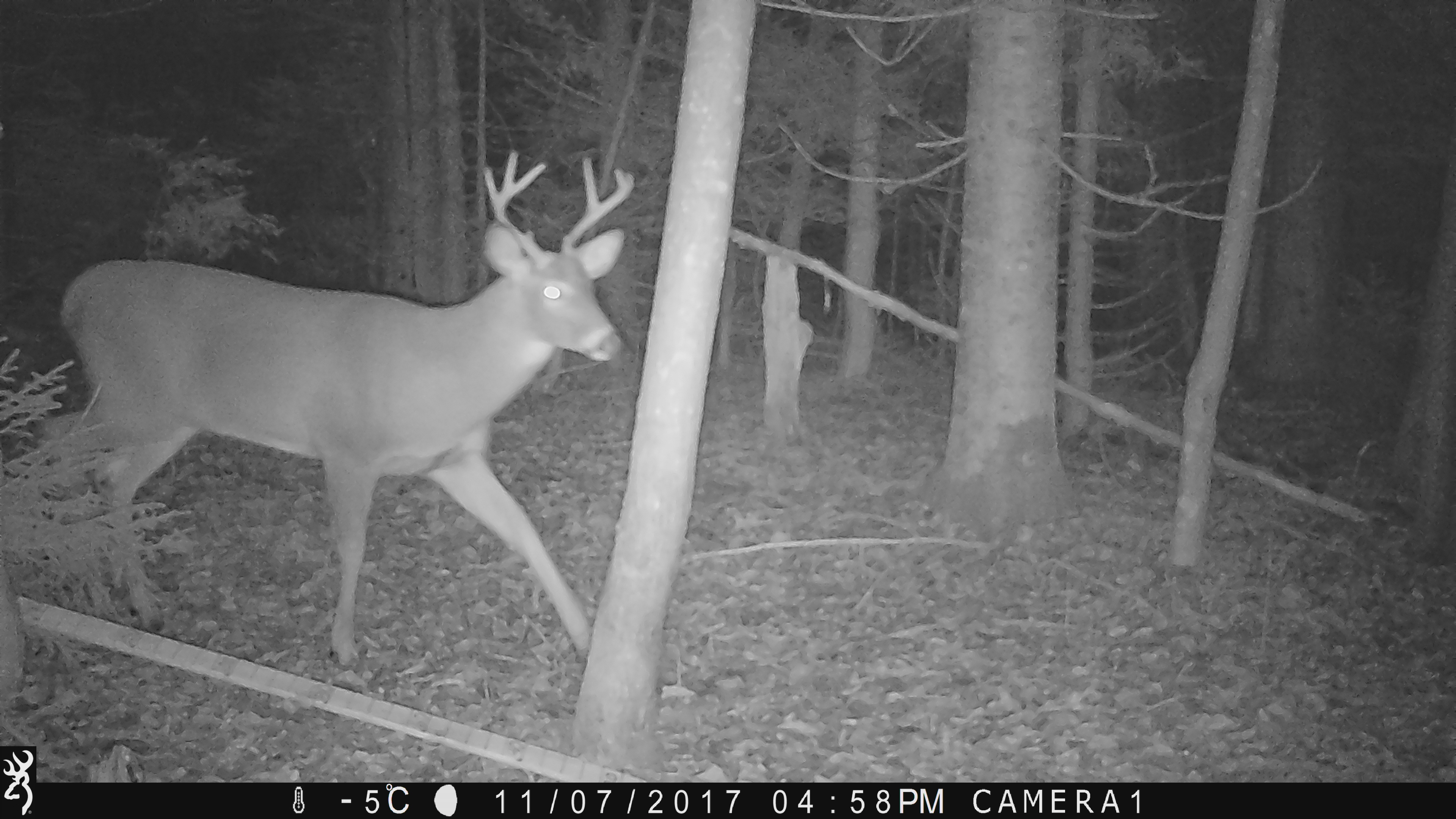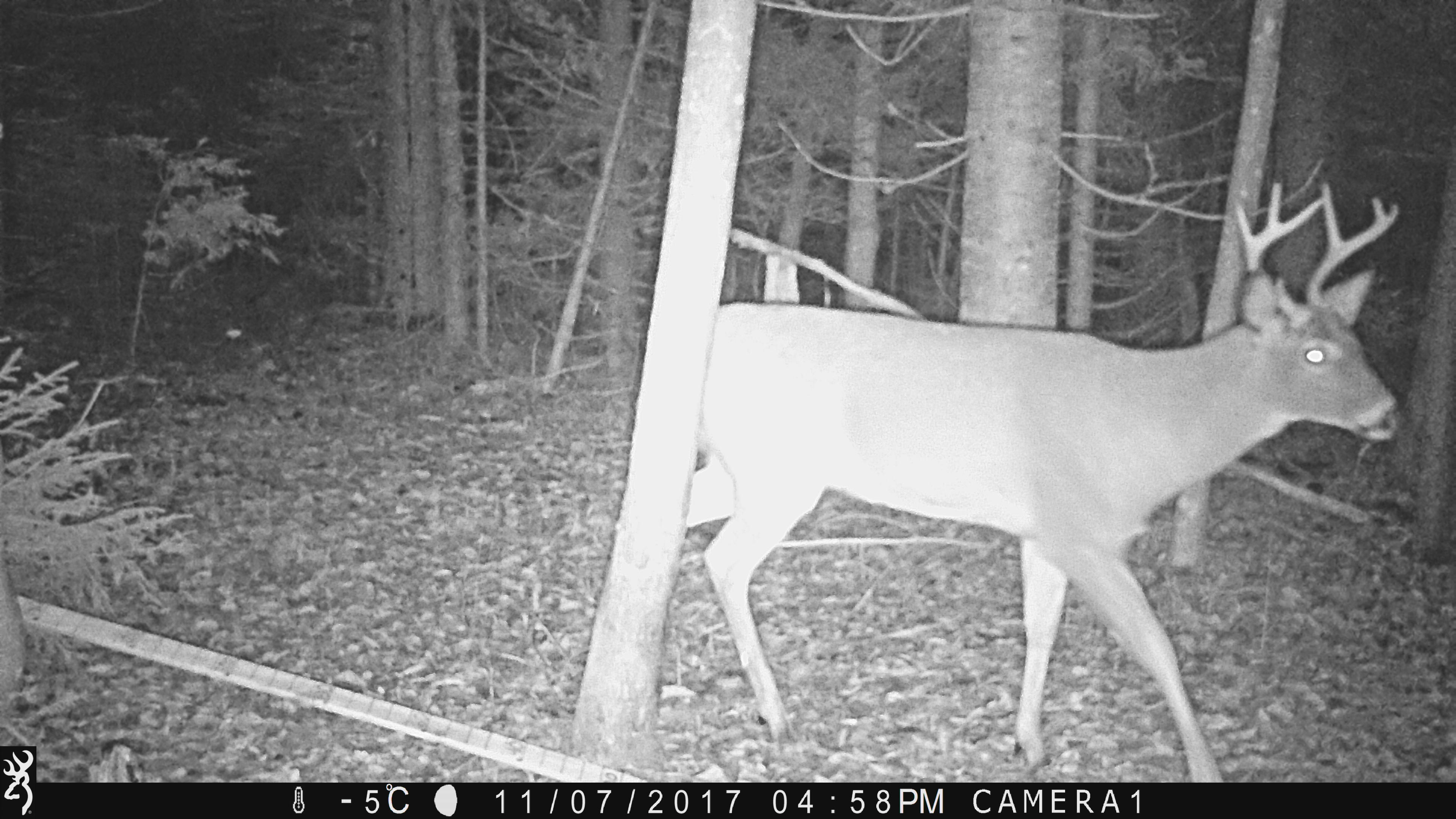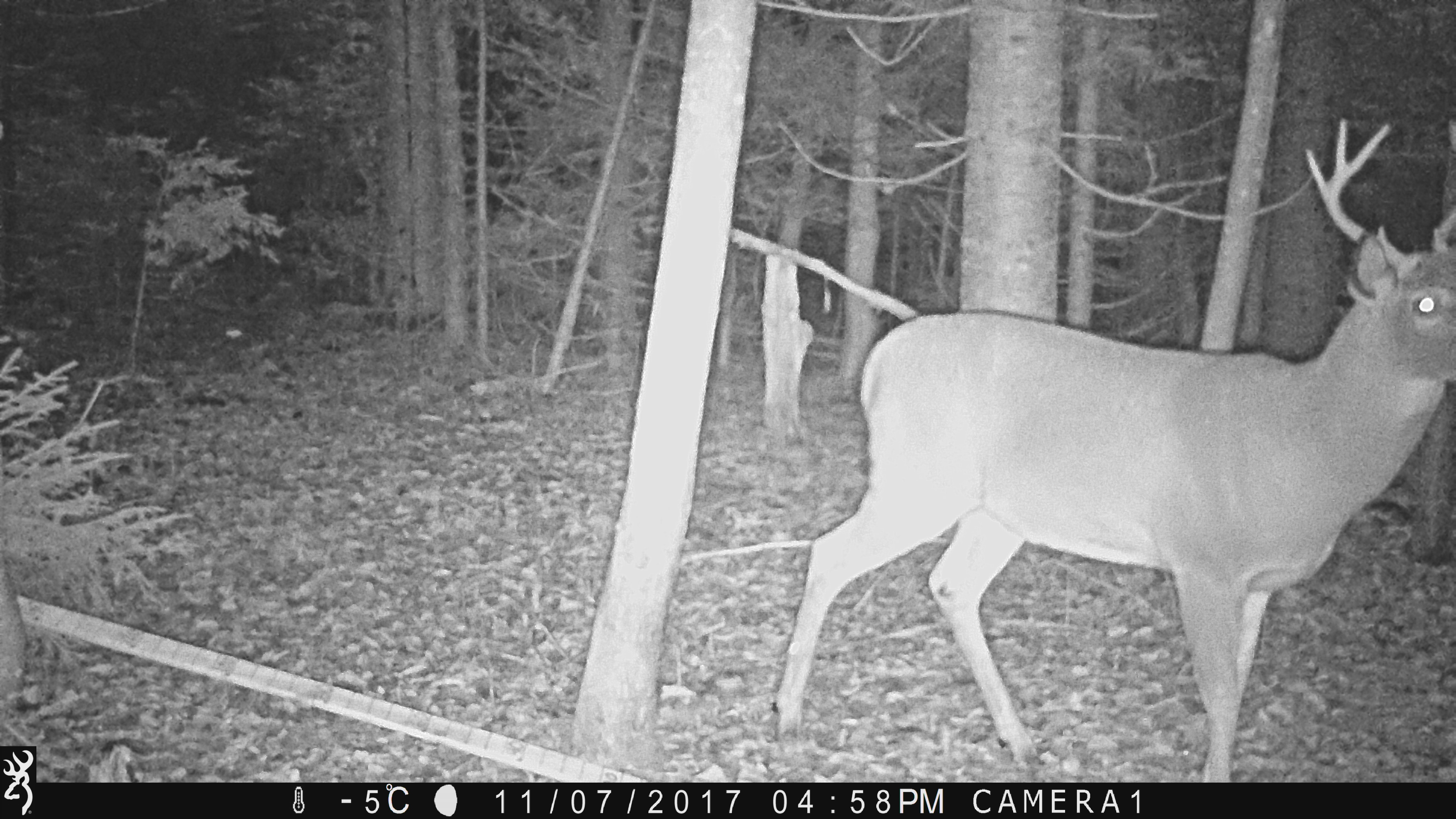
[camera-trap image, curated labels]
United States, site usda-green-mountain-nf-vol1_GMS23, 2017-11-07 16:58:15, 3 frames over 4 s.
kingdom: Animalia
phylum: Chordata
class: Mammalia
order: Artiodactyla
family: Cervidae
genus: Odocoileus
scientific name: Odocoileus virginianus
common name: white-tailed deer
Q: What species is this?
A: White-tailed deer (Odocoileus virginianus).